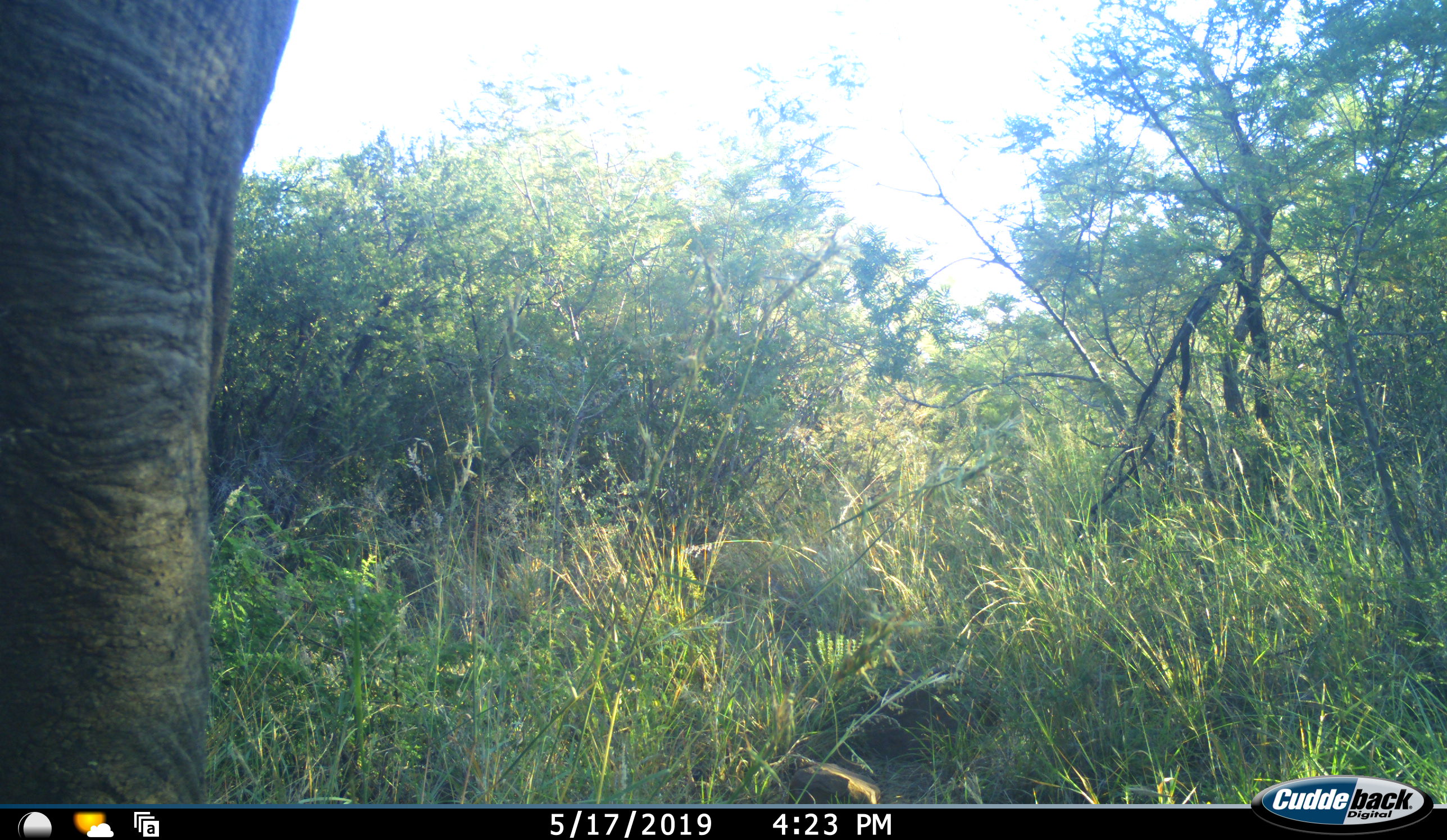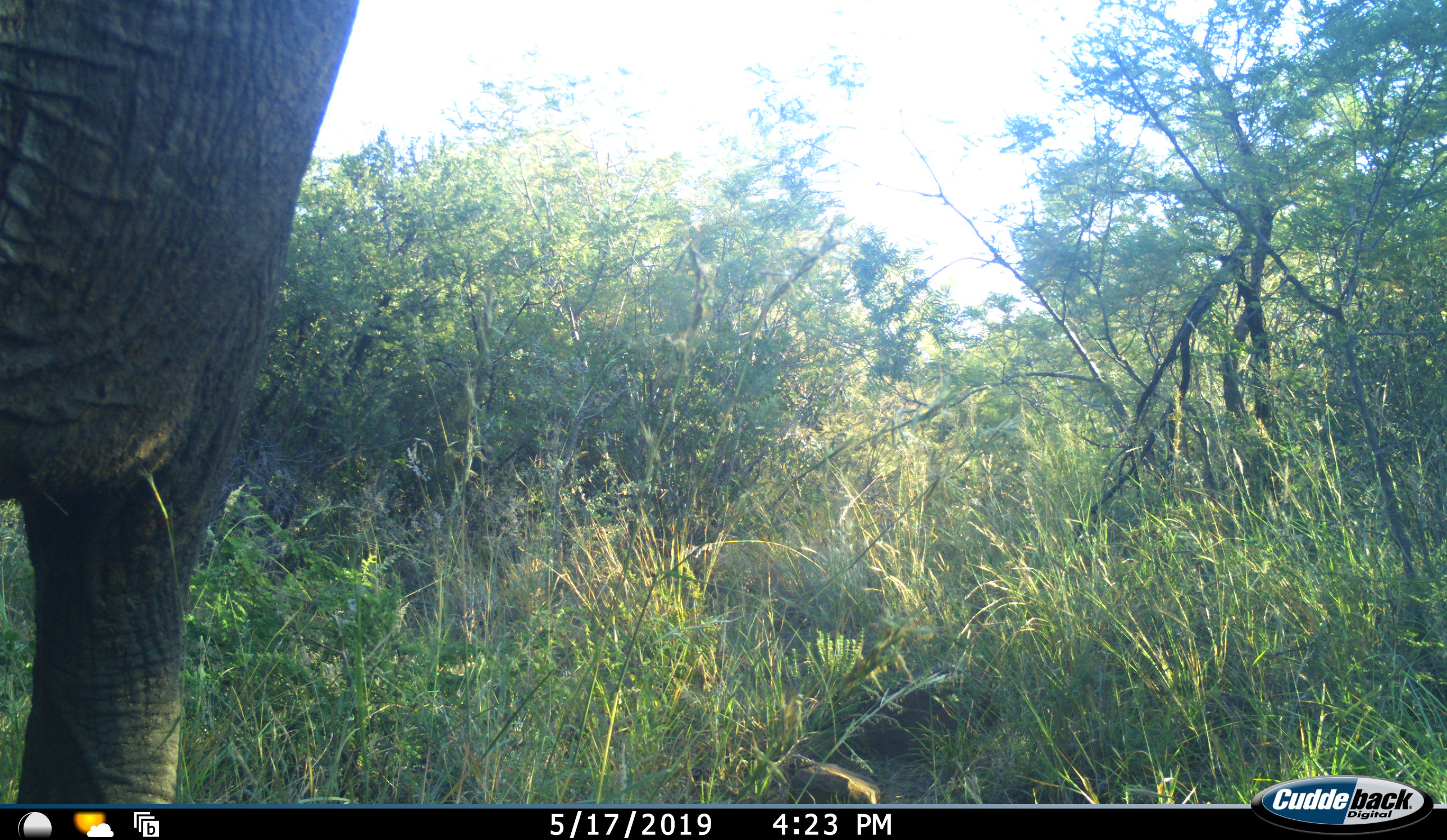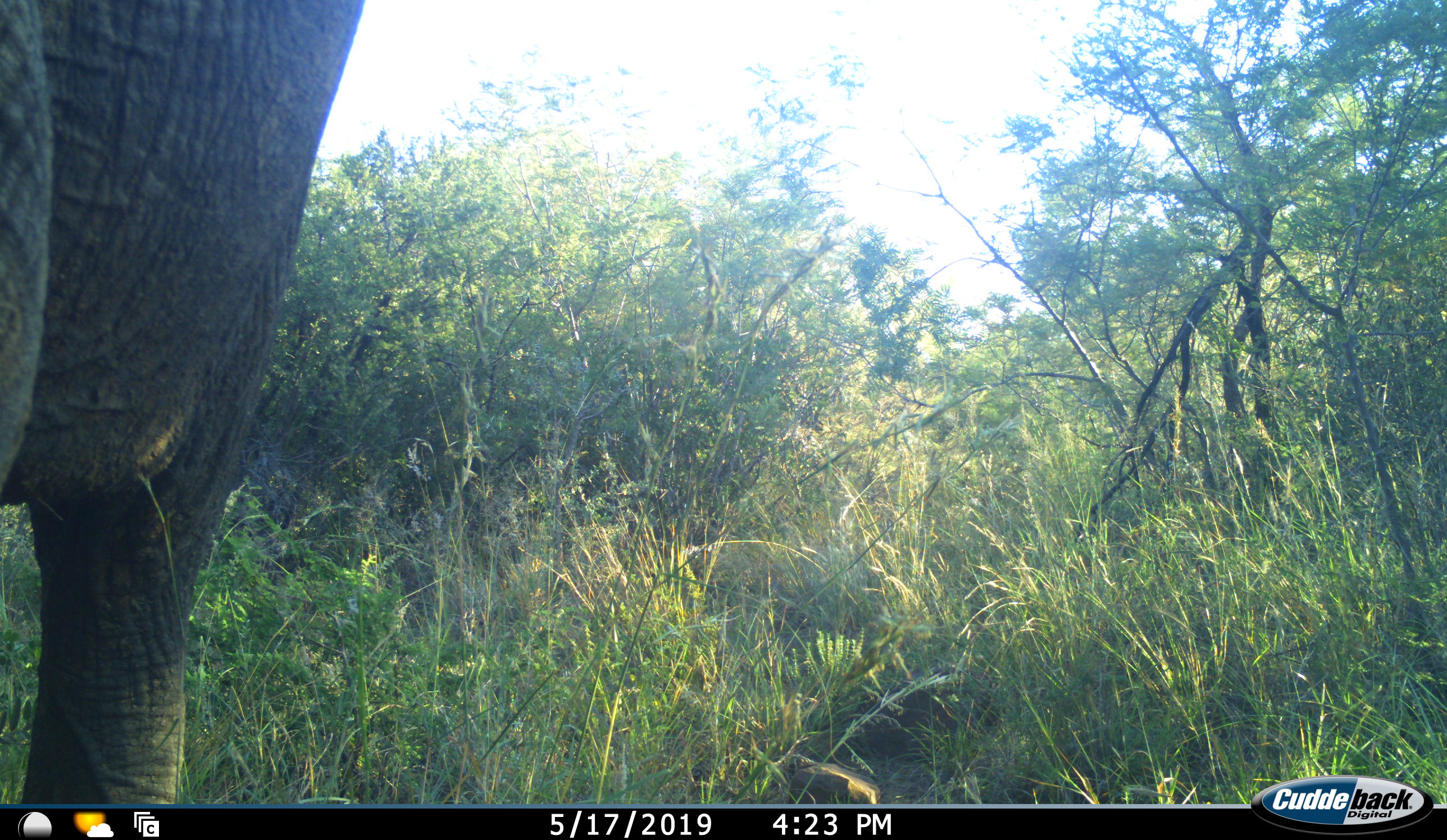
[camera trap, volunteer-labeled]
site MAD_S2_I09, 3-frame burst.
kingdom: Animalia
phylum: Chordata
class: Mammalia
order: Proboscidea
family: Elephantidae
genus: Loxodonta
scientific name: Loxodonta africana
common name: african bush elephant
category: elephant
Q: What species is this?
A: Elephant (african bush elephant) (Loxodonta africana).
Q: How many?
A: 1.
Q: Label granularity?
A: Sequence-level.